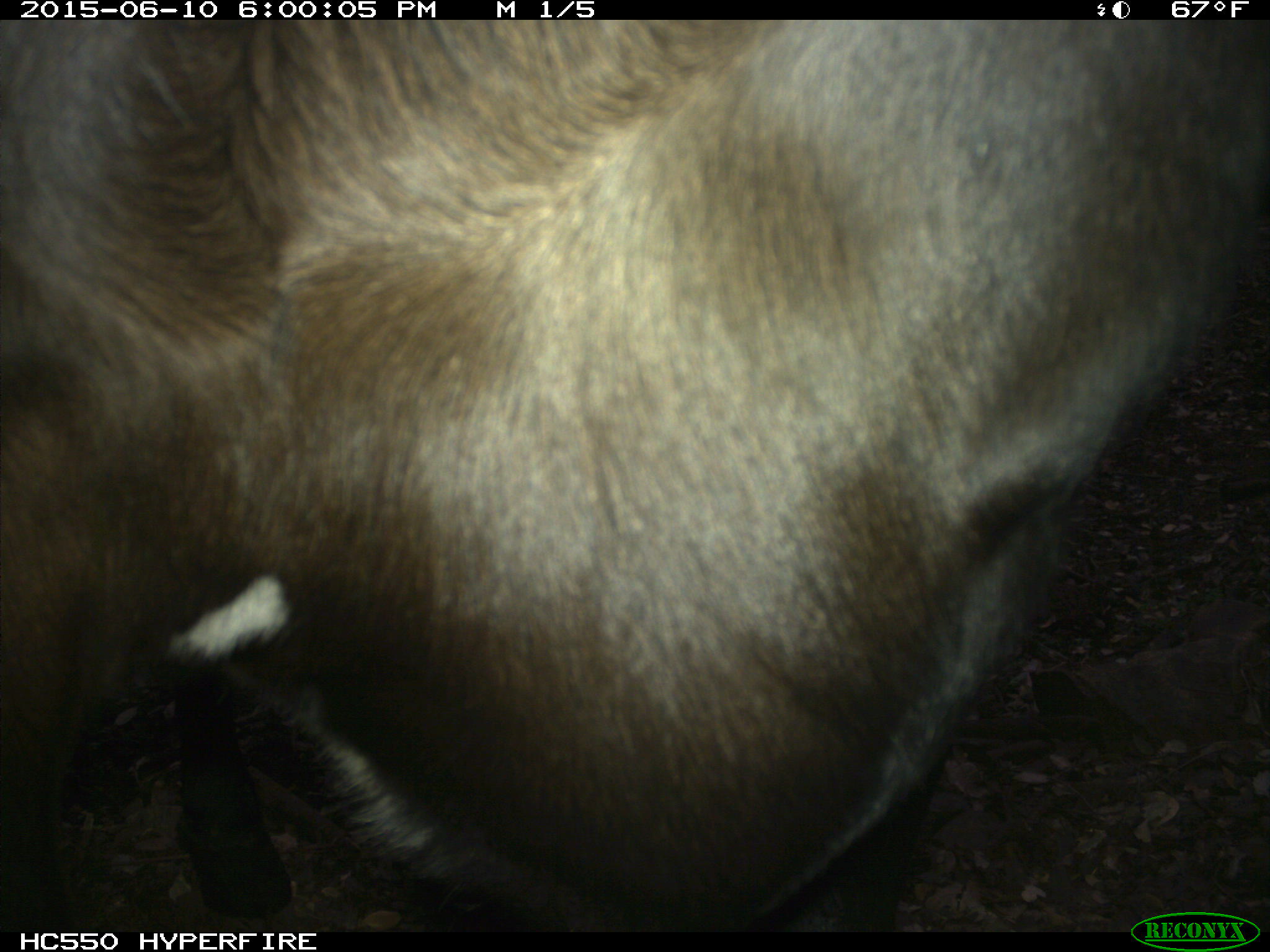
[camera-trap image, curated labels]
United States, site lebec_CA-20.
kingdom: Animalia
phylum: Chordata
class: Mammalia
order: Artiodactyla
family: Bovidae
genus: Bos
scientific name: Bos taurus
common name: domestic cow